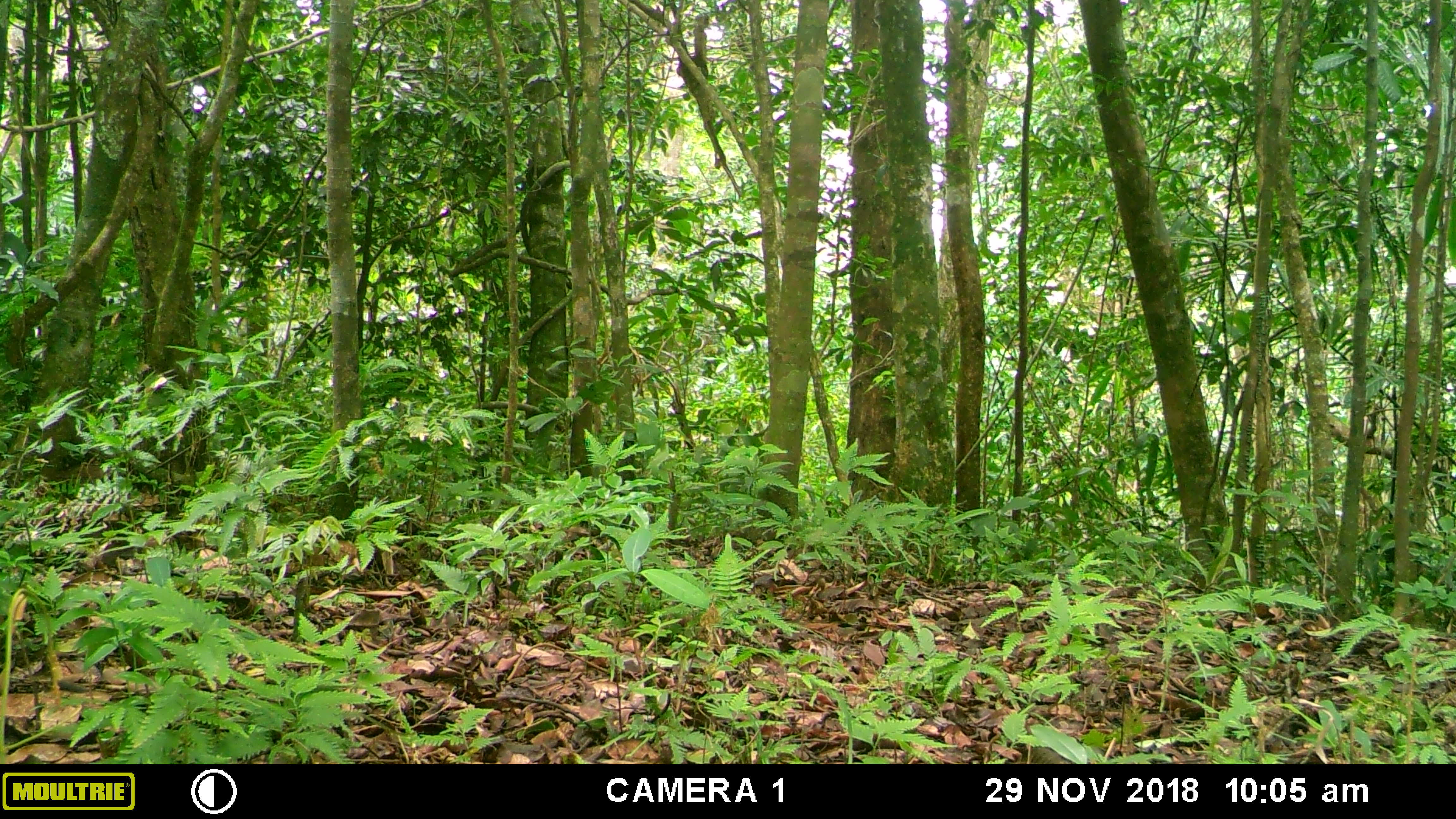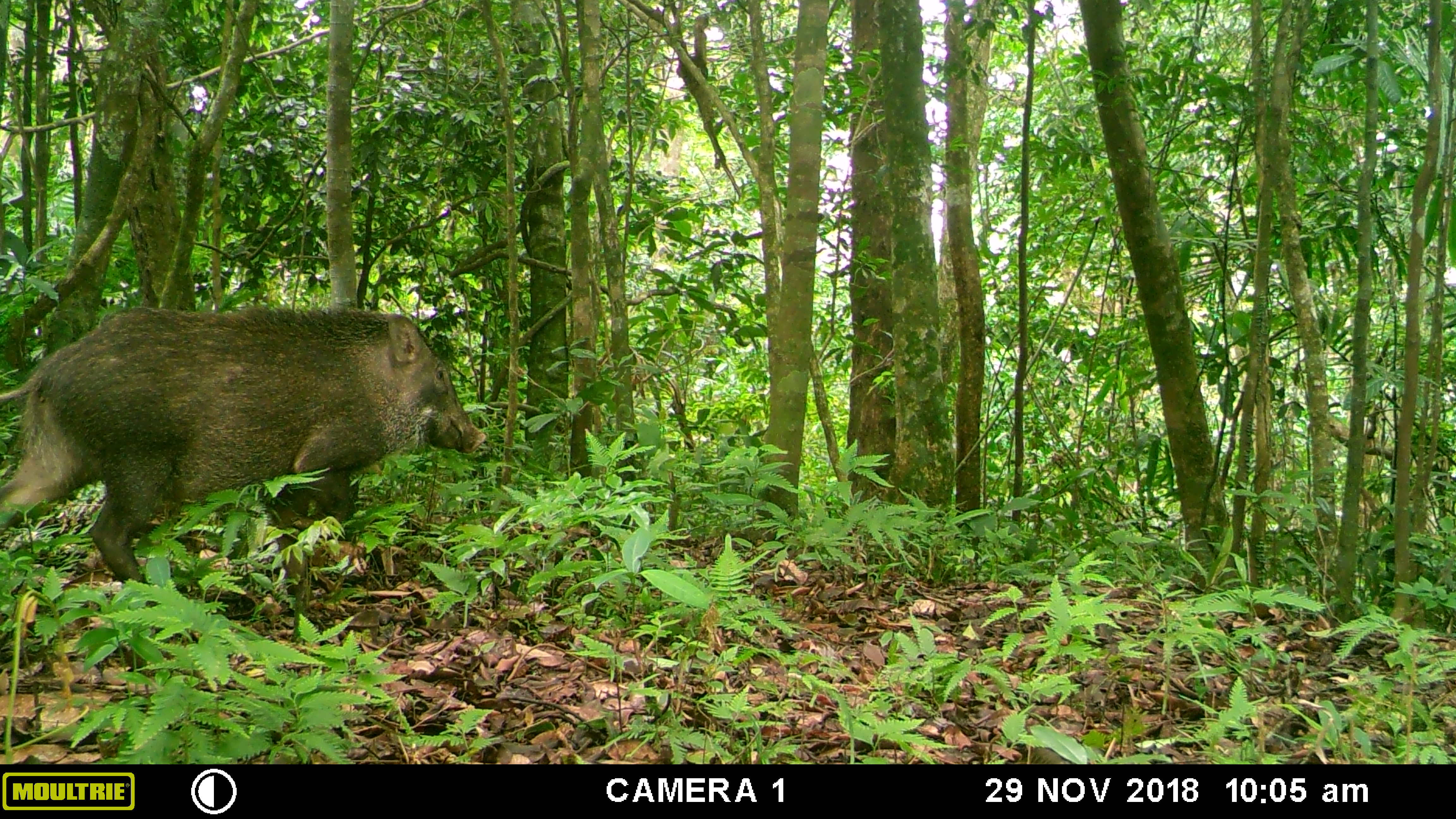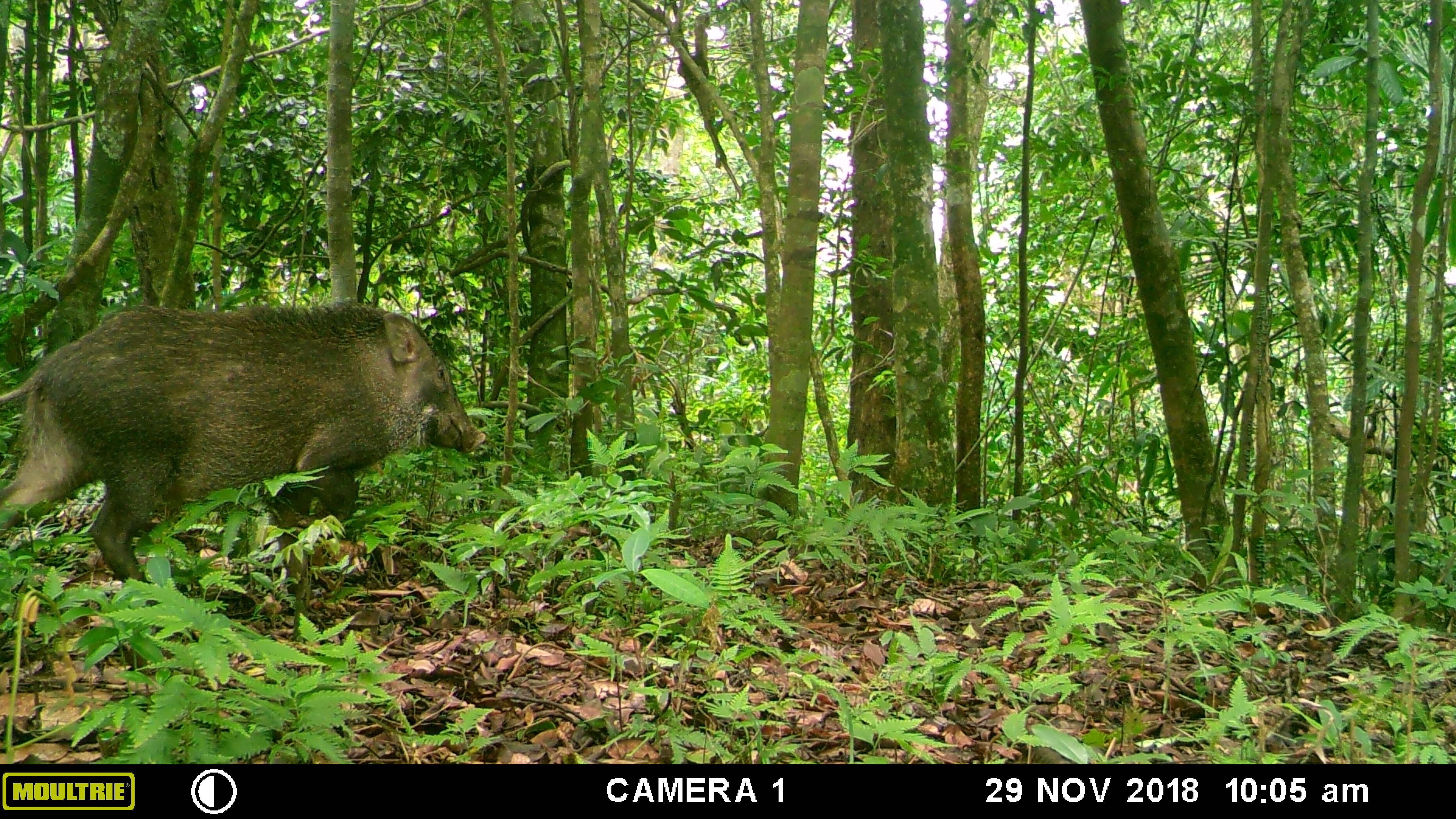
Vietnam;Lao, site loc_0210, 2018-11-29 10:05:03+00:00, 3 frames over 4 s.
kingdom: Animalia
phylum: Chordata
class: Mammalia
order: Artiodactyla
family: Suidae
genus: Sus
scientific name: Sus scrofa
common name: eurasian wild pig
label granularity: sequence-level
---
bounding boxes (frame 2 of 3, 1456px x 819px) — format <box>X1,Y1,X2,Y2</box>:
eurasian wild pig: <box>0,303,487,605</box>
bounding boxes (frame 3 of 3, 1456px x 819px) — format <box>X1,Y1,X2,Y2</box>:
eurasian wild pig: <box>0,300,486,604</box>